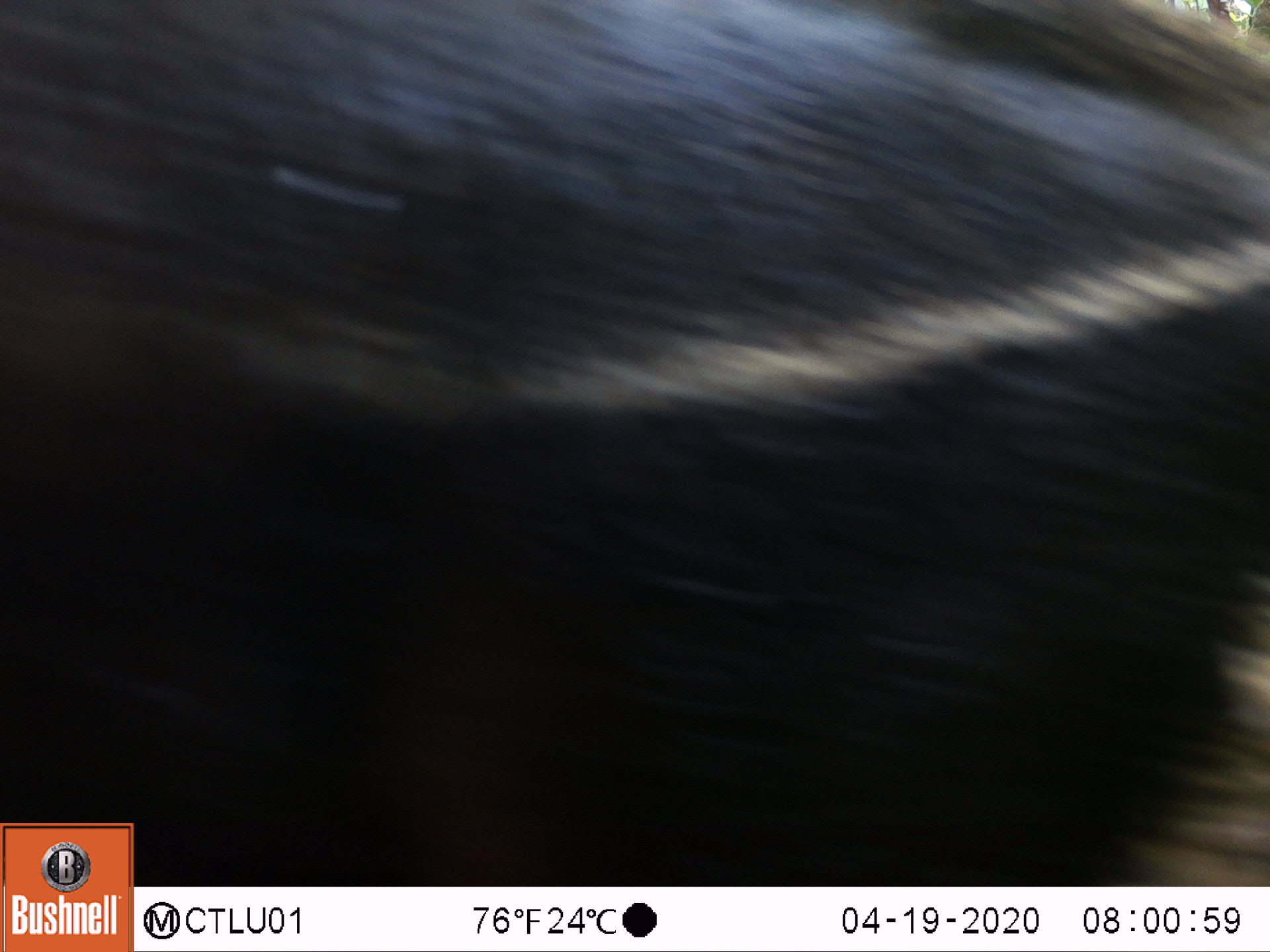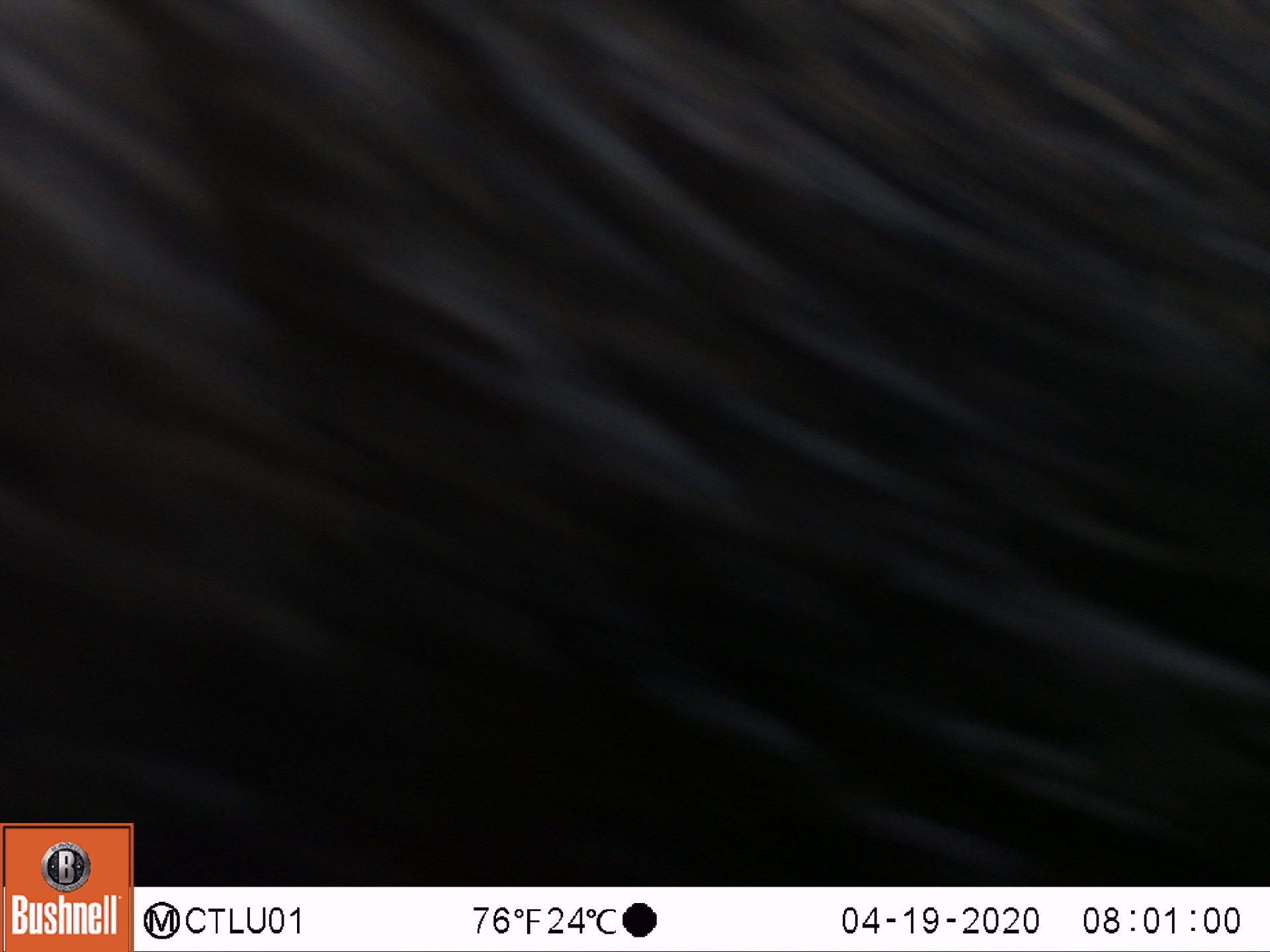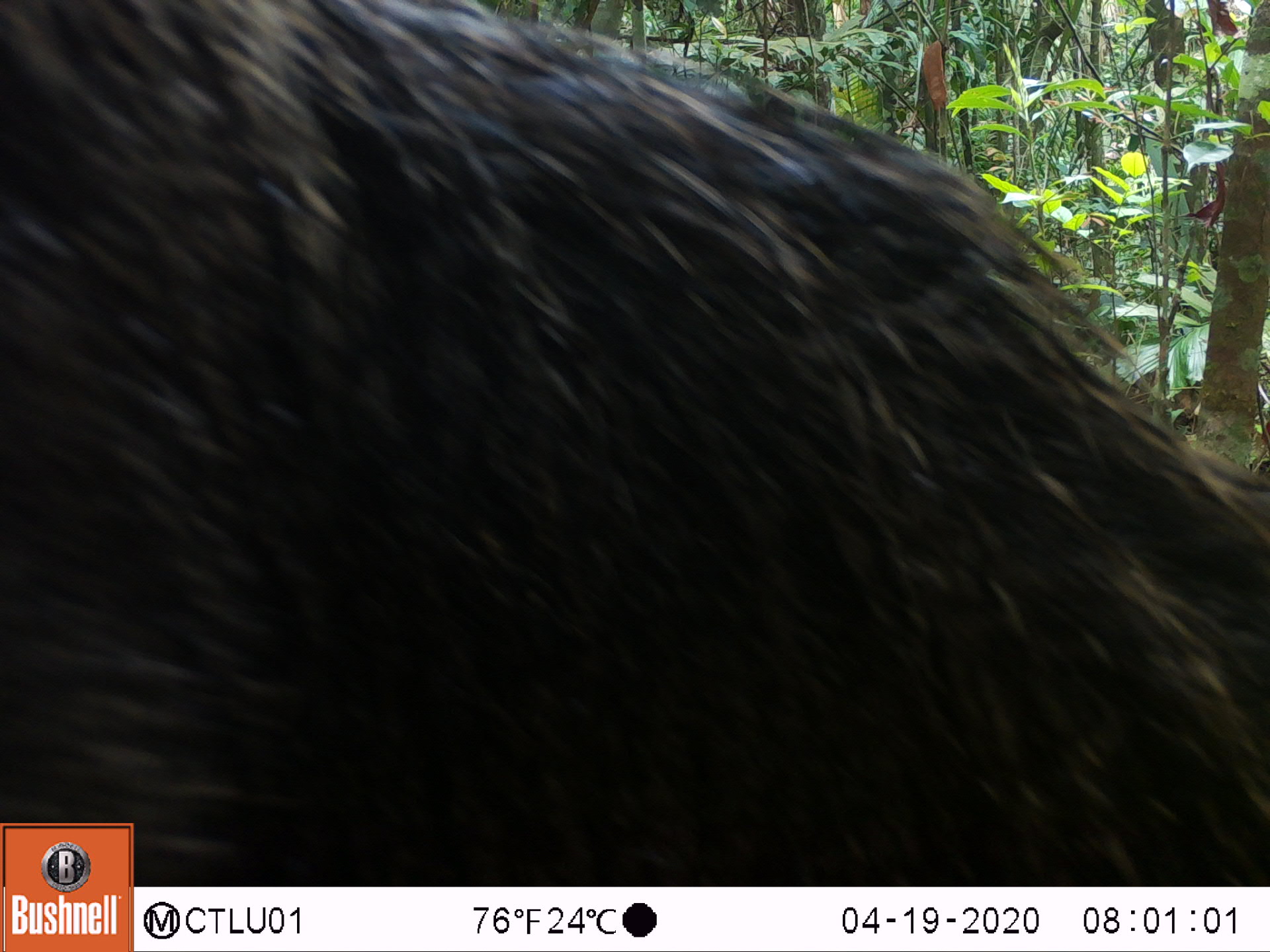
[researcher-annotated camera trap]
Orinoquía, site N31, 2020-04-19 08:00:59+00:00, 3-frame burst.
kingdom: Animalia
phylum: Chordata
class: Mammalia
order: Pilosa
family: Myrmecophagidae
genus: Myrmecophaga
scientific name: Myrmecophaga tridactyla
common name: giant anteater